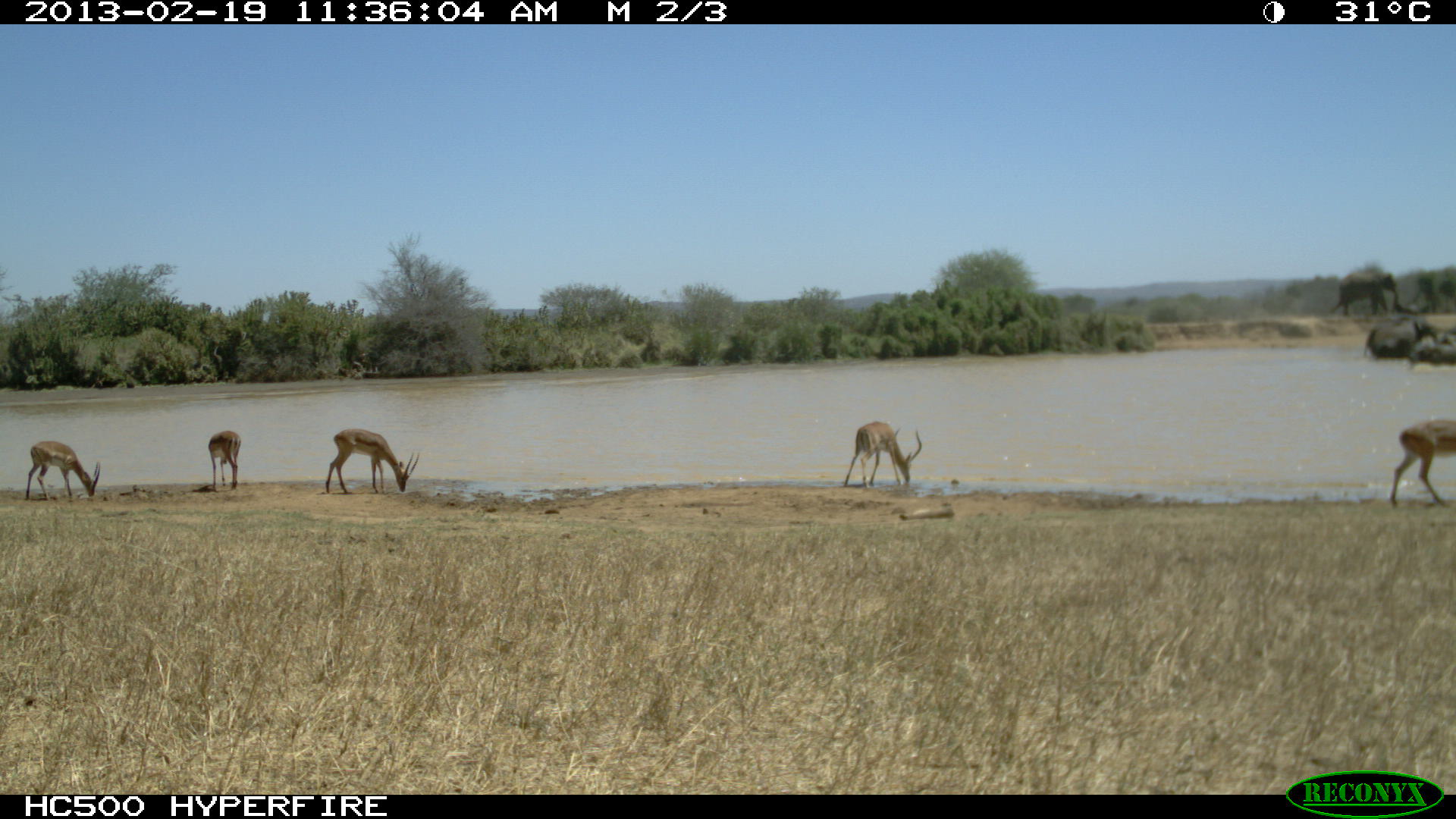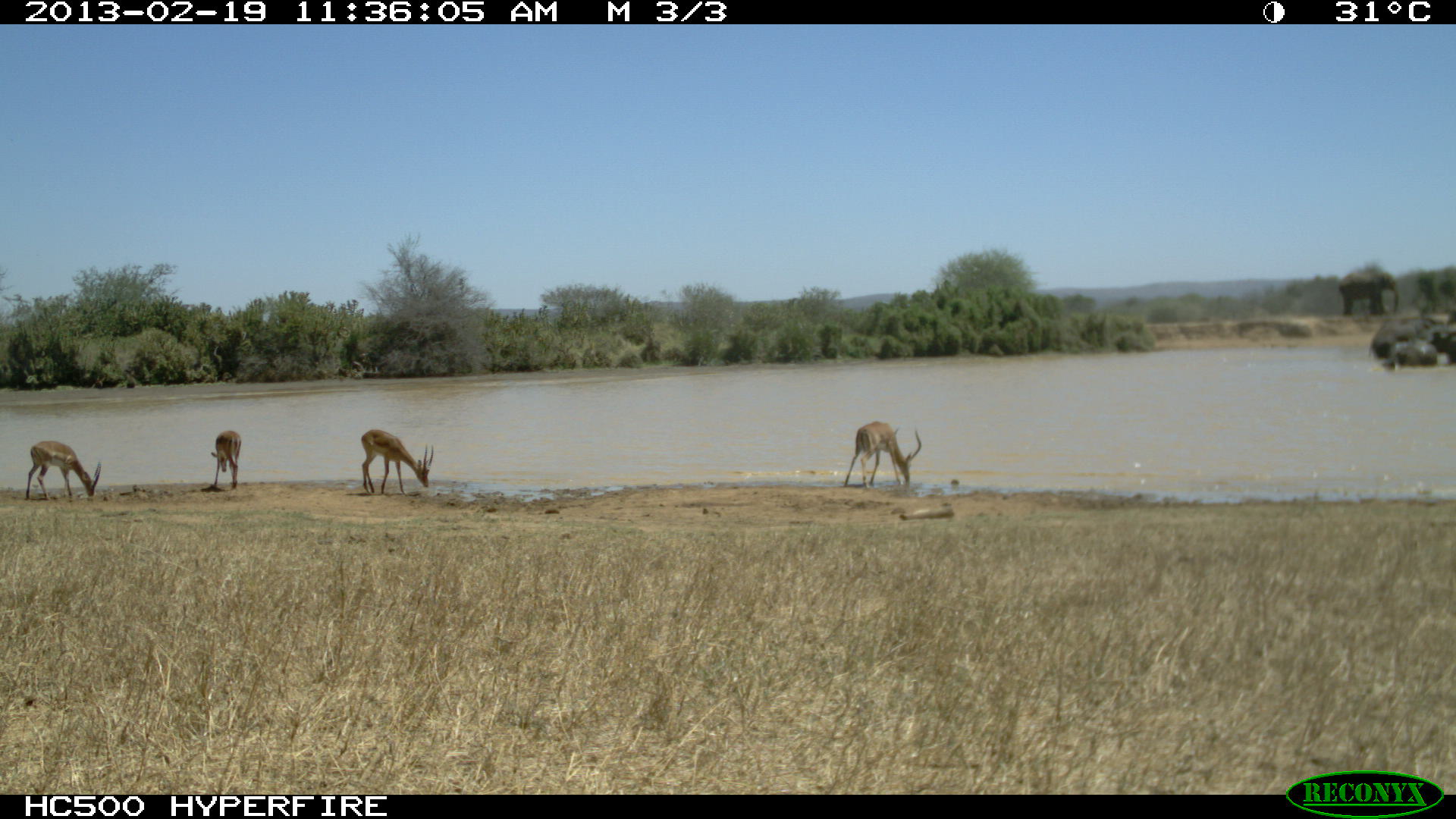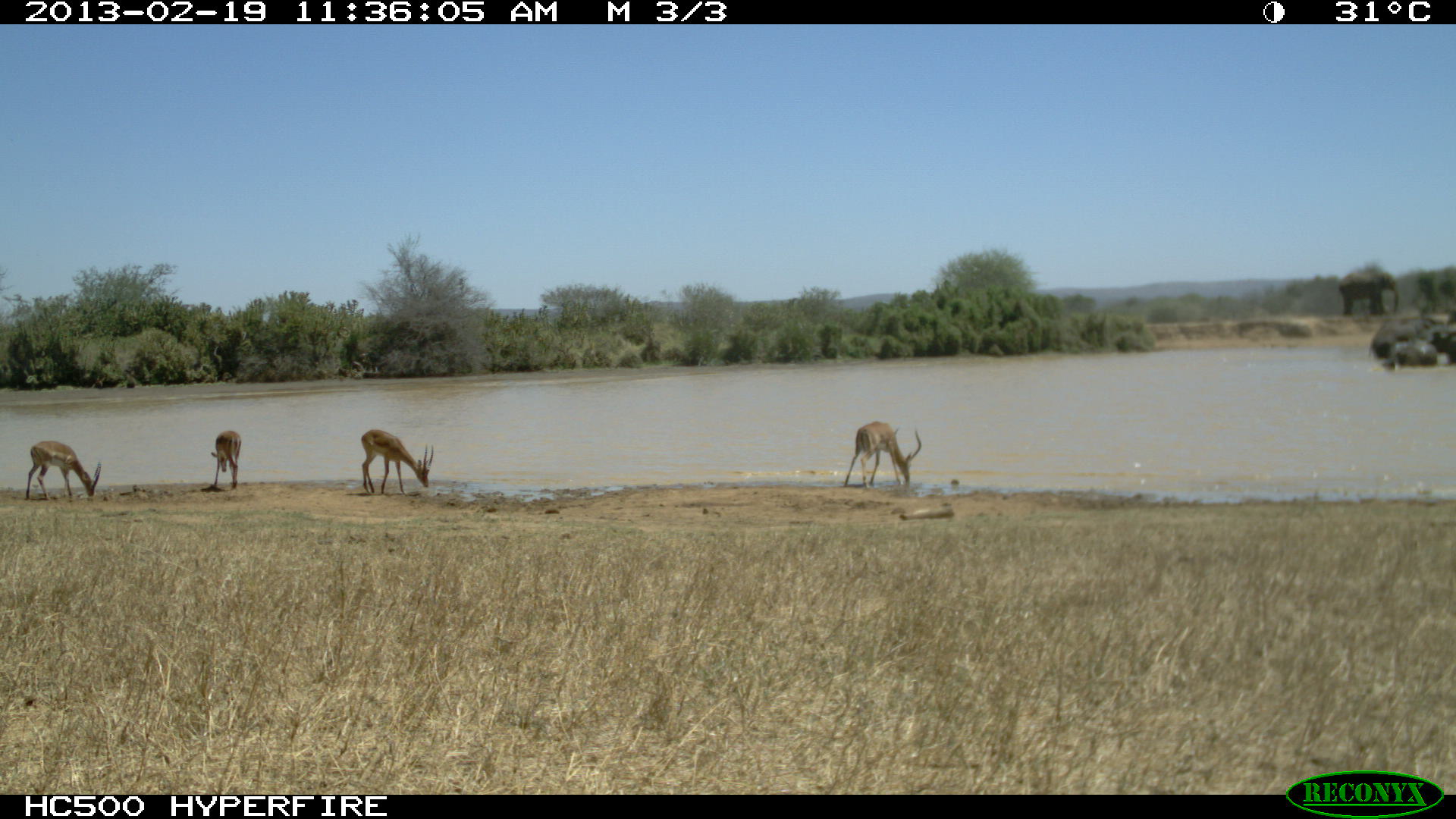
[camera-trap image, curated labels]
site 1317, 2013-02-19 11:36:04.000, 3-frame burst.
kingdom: Animalia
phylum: Chordata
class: Mammalia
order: Proboscidea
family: Elephantidae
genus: Loxodonta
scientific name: Loxodonta africana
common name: african bush elephant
Loxodonta africana (african bush elephant), count 2.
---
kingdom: Animalia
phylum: Chordata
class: Mammalia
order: Artiodactyla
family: Bovidae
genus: Aepyceros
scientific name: Aepyceros melampus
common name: impala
Aepyceros melampus (impala), count 5.